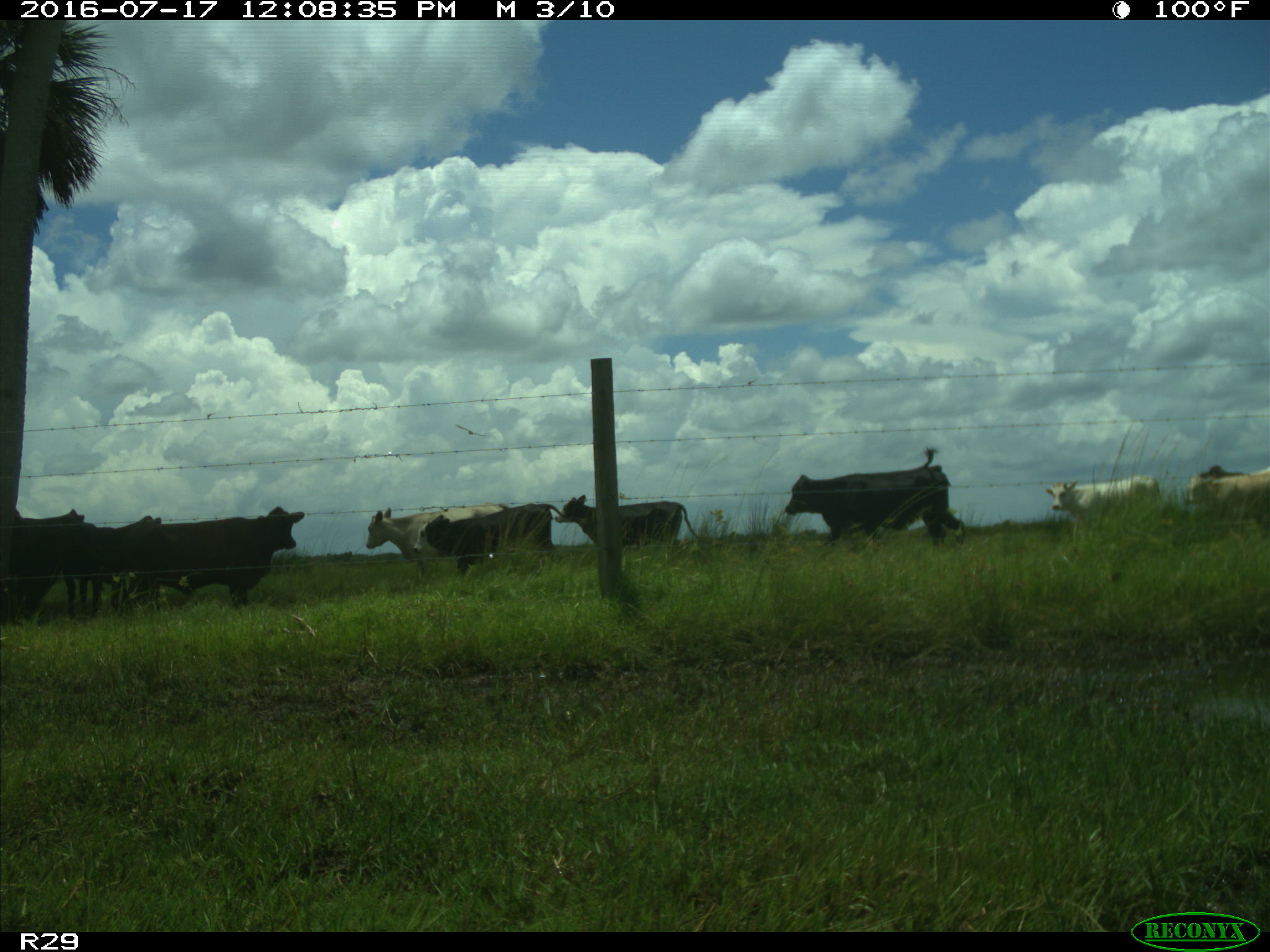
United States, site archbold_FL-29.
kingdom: Animalia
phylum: Chordata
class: Mammalia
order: Artiodactyla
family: Bovidae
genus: Bos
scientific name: Bos taurus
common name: domestic cow